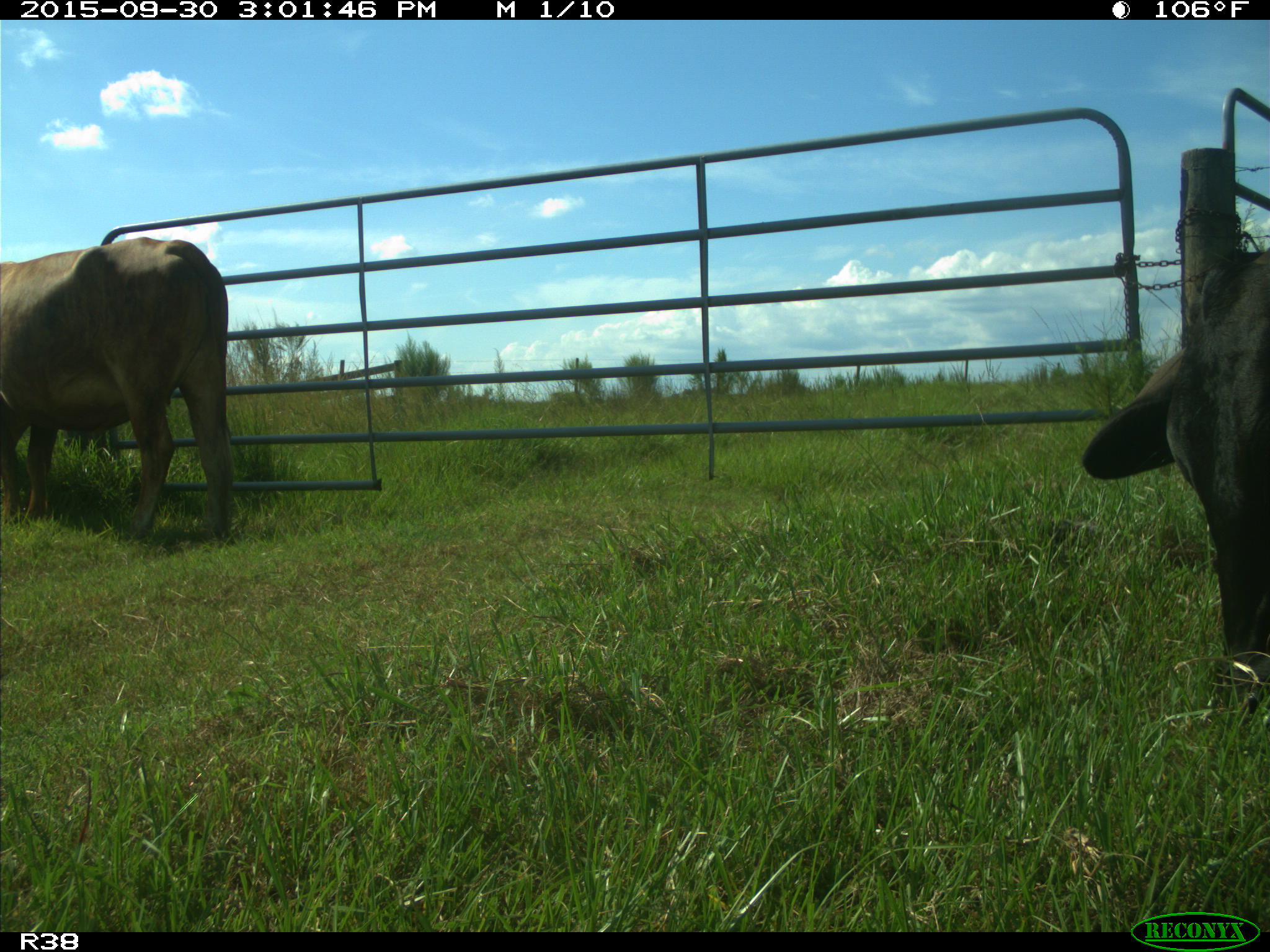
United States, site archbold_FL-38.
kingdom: Animalia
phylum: Chordata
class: Mammalia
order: Artiodactyla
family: Bovidae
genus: Bos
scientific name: Bos taurus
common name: domestic cow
Bos taurus (domestic cow).